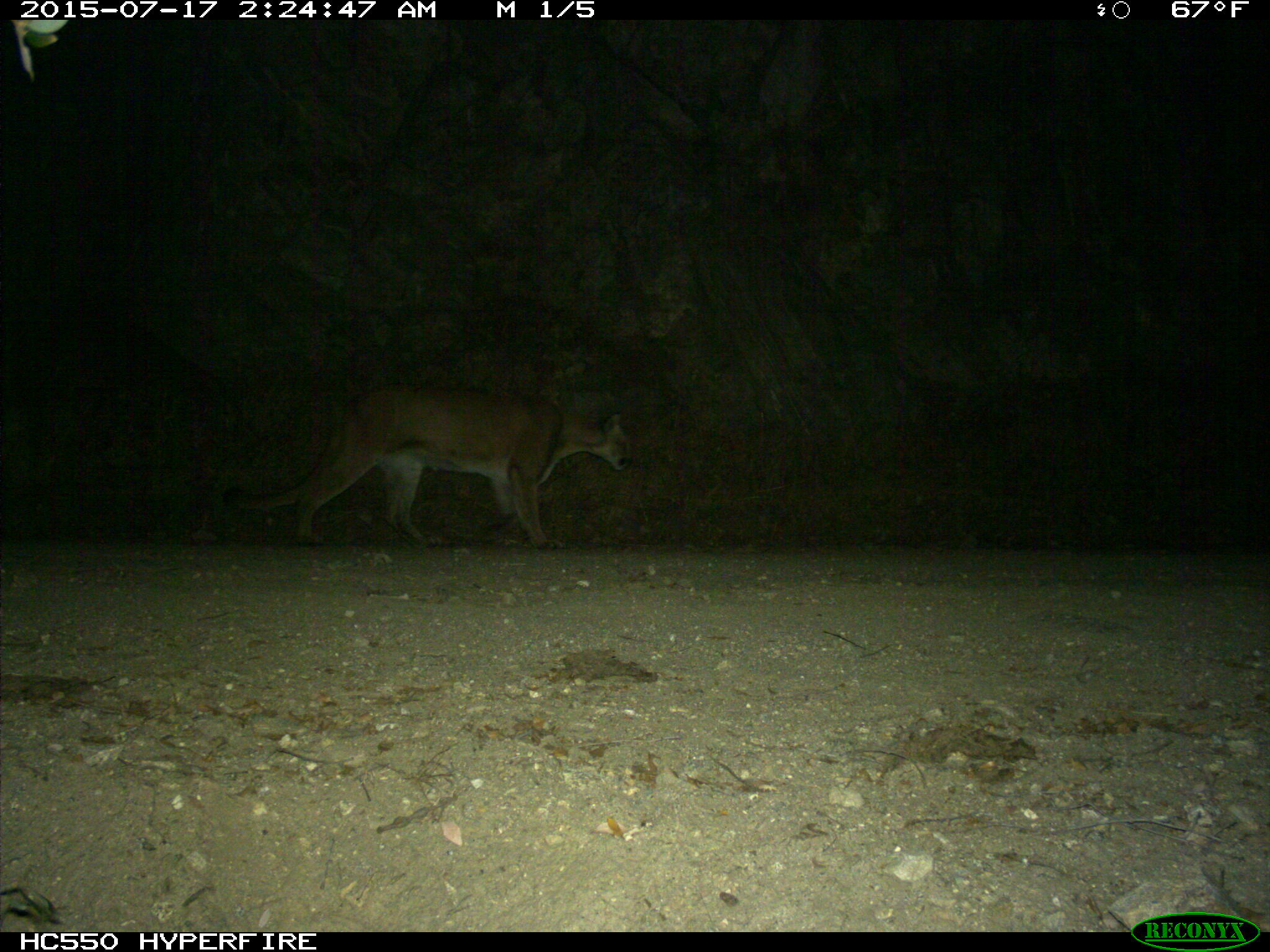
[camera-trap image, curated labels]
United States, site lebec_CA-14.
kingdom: Animalia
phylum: Chordata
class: Mammalia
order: Carnivora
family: Felidae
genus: Puma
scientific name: Puma concolor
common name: mountain lion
Puma concolor (mountain lion).